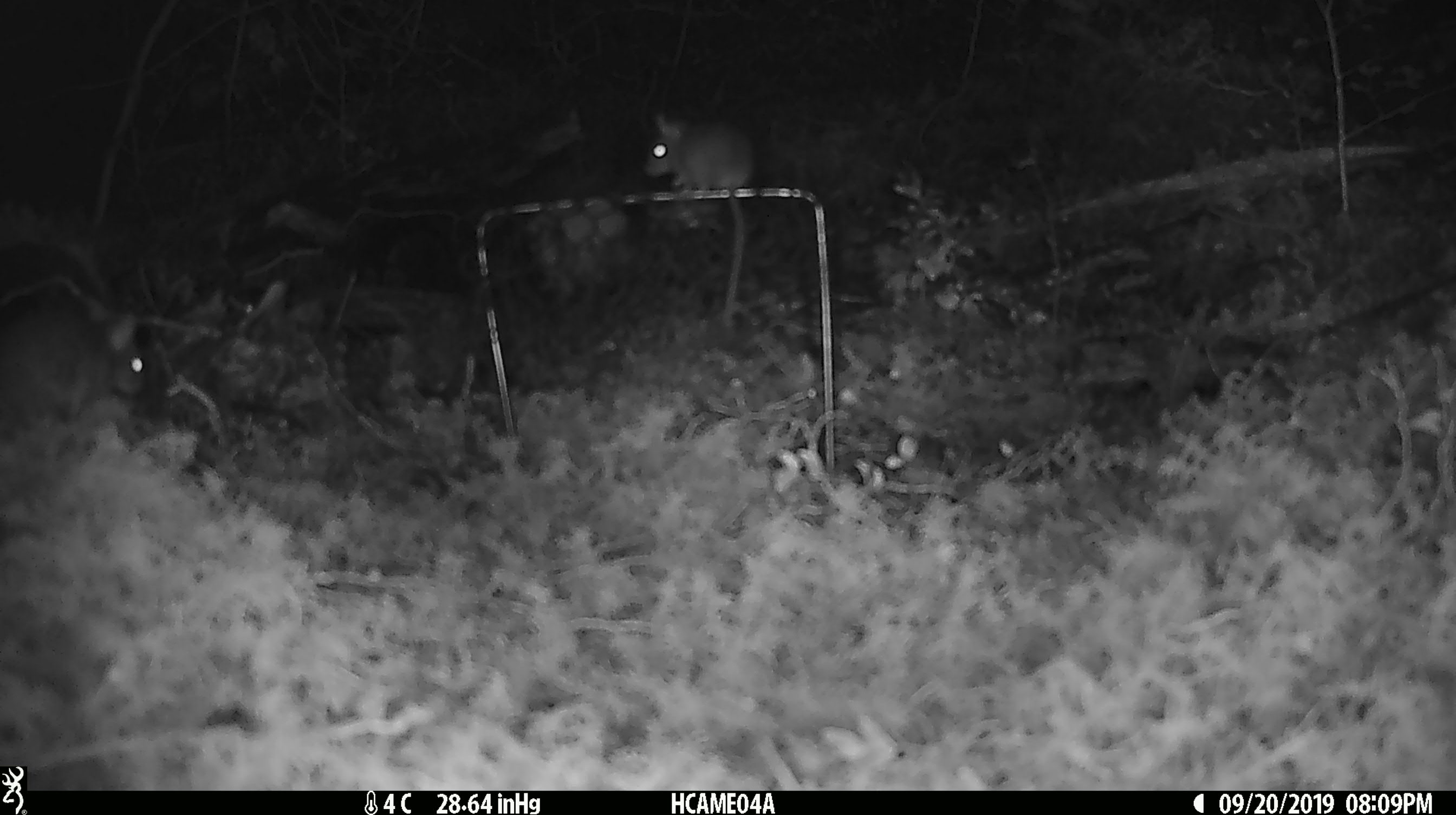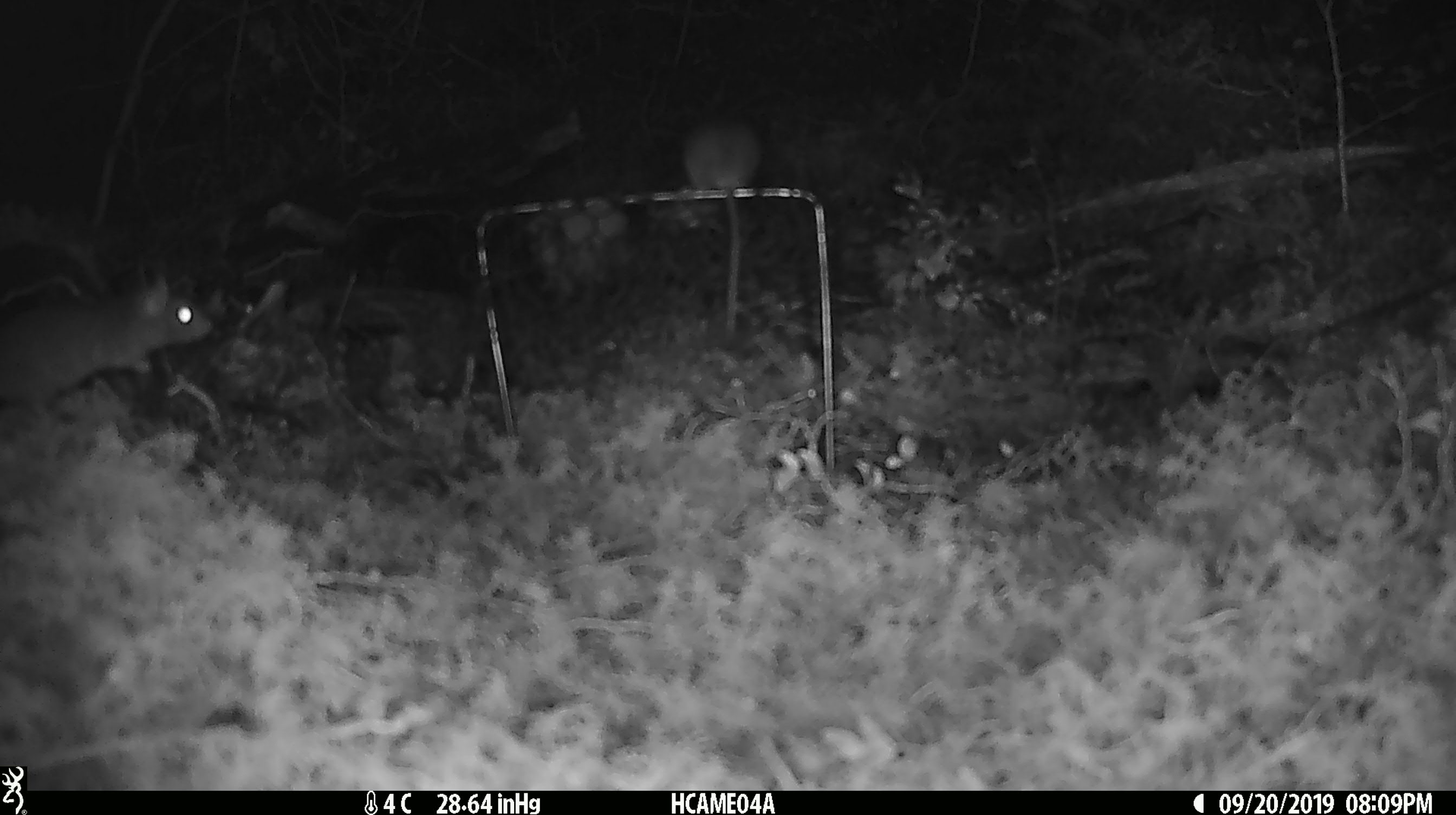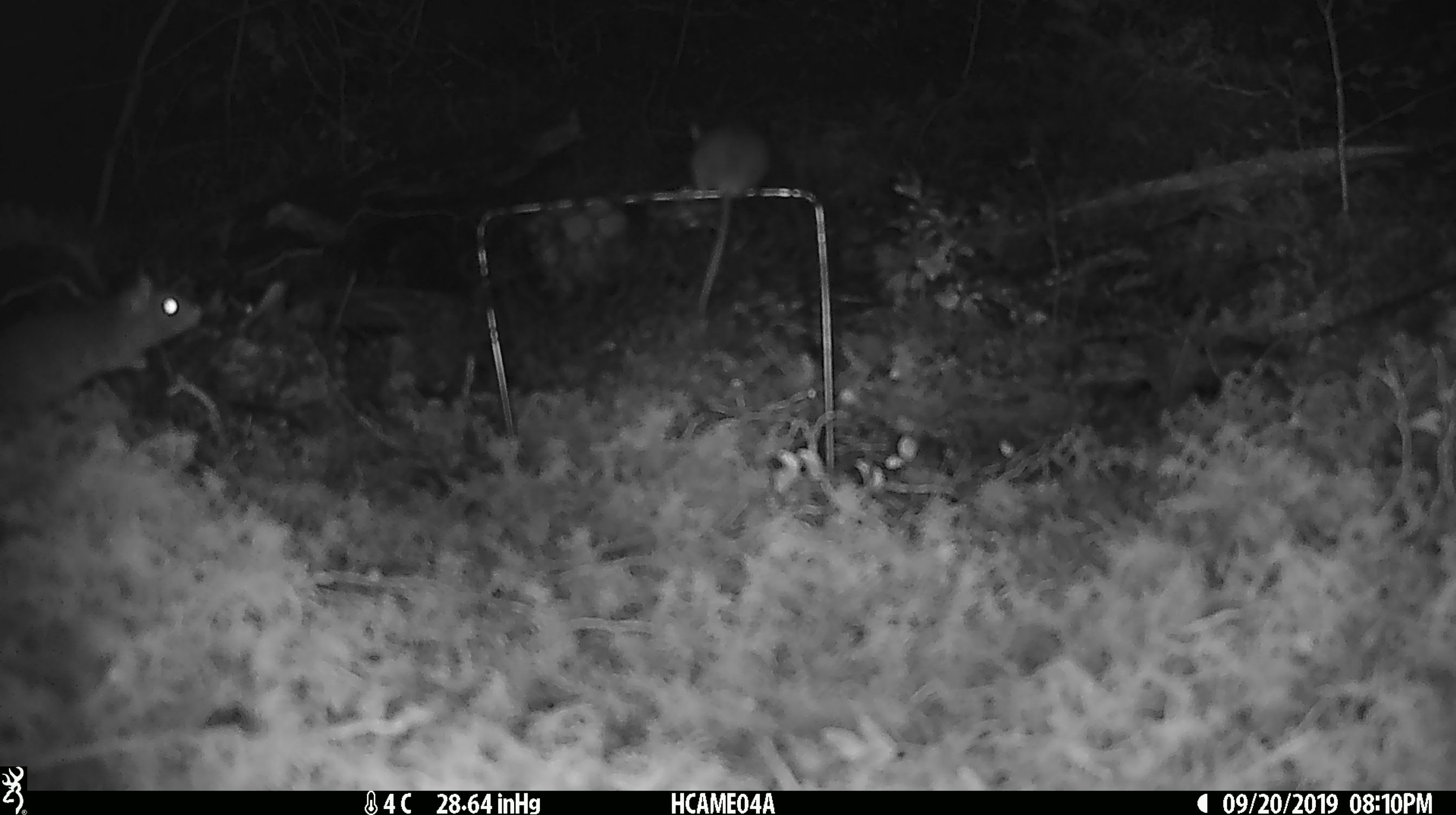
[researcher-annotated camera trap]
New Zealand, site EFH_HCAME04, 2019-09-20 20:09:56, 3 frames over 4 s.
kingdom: Animalia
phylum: Chordata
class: Mammalia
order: Rodentia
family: Muridae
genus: Mus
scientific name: Mus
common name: mouse